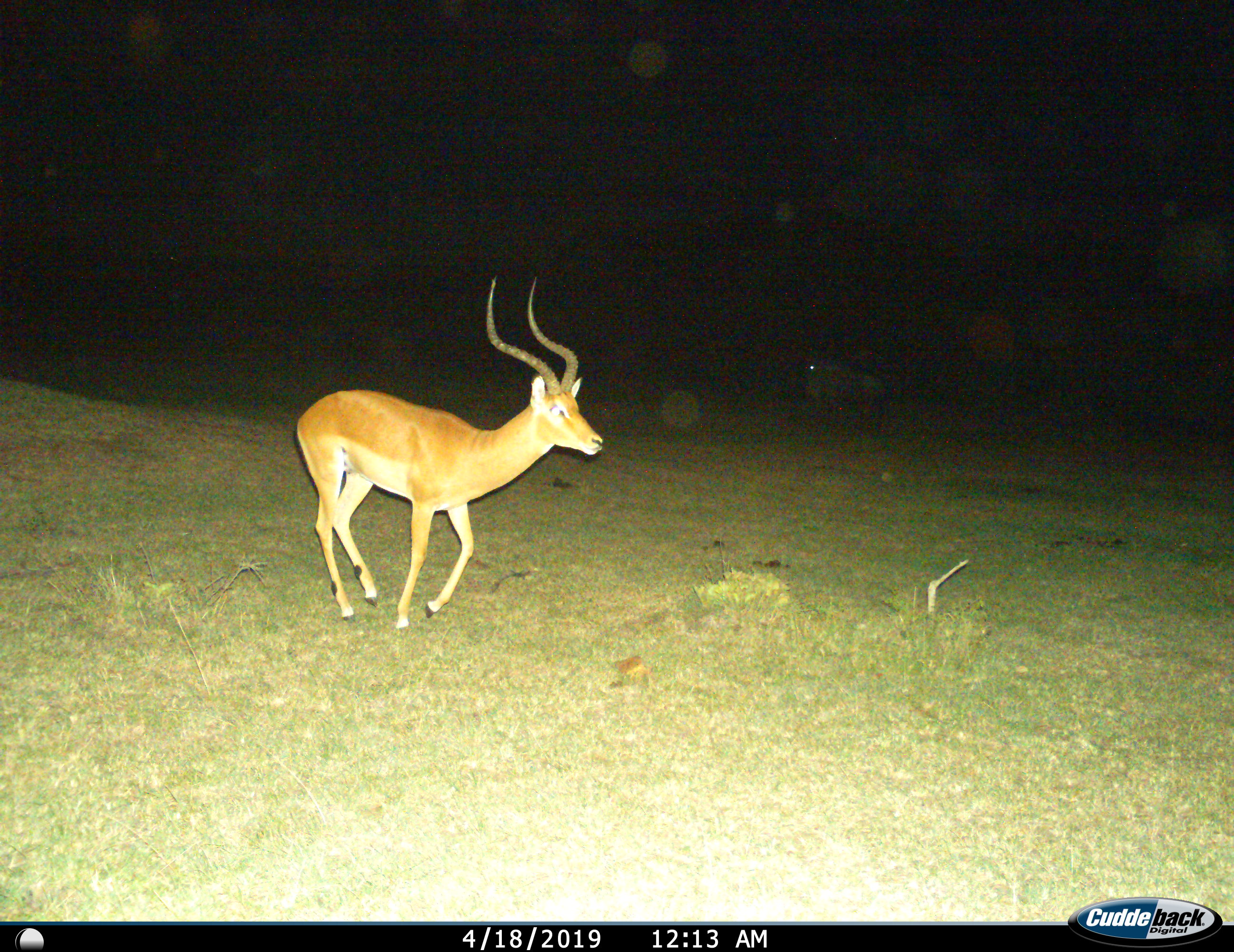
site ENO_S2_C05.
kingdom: Animalia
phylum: Chordata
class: Mammalia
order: Artiodactyla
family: Bovidae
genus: Aepyceros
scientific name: Aepyceros melampus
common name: impala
Impala (Aepyceros melampus), count 1. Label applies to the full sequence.